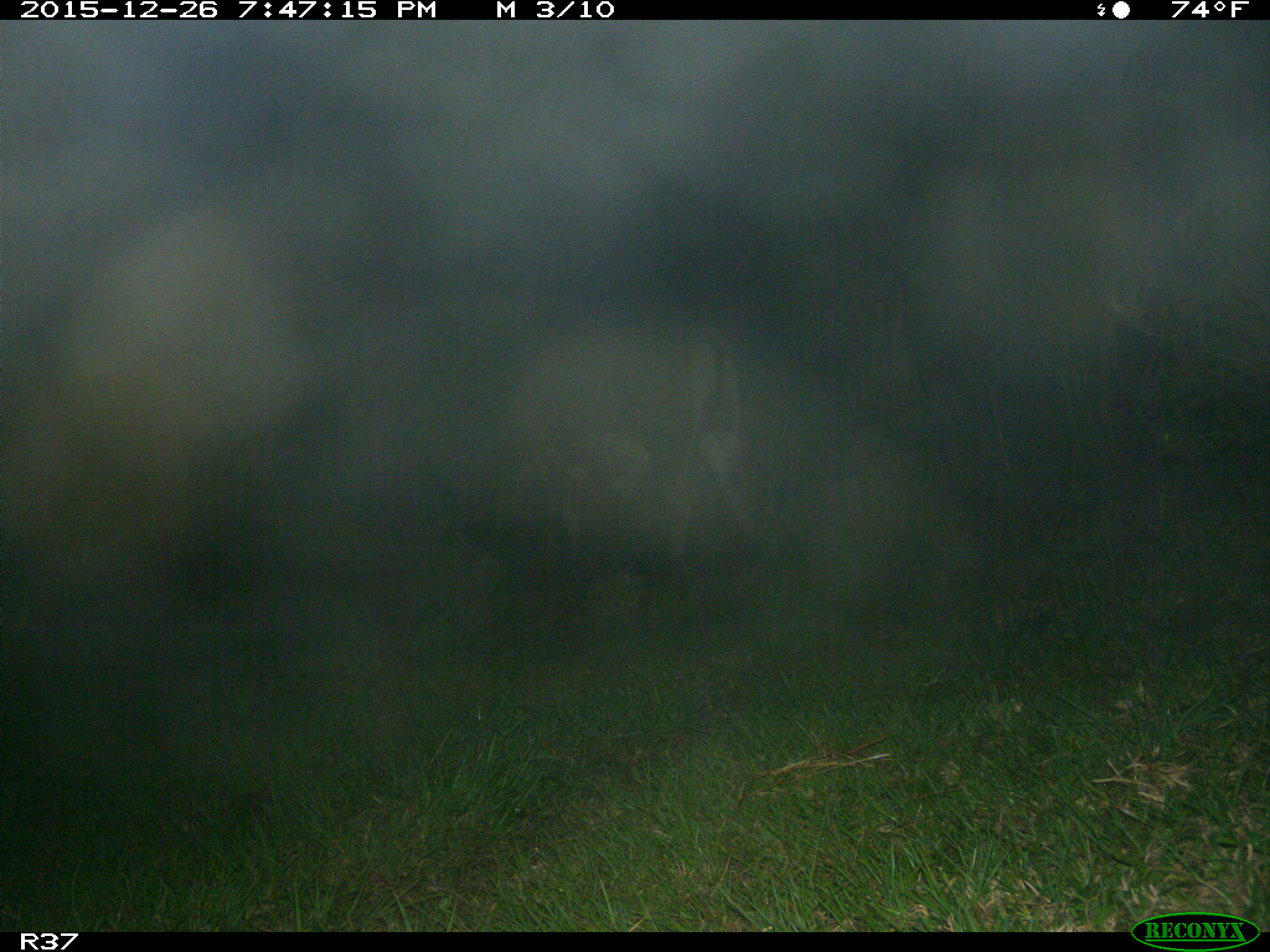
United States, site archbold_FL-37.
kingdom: Animalia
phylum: Chordata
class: Mammalia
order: Artiodactyla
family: Bovidae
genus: Bos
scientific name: Bos taurus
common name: domestic cow